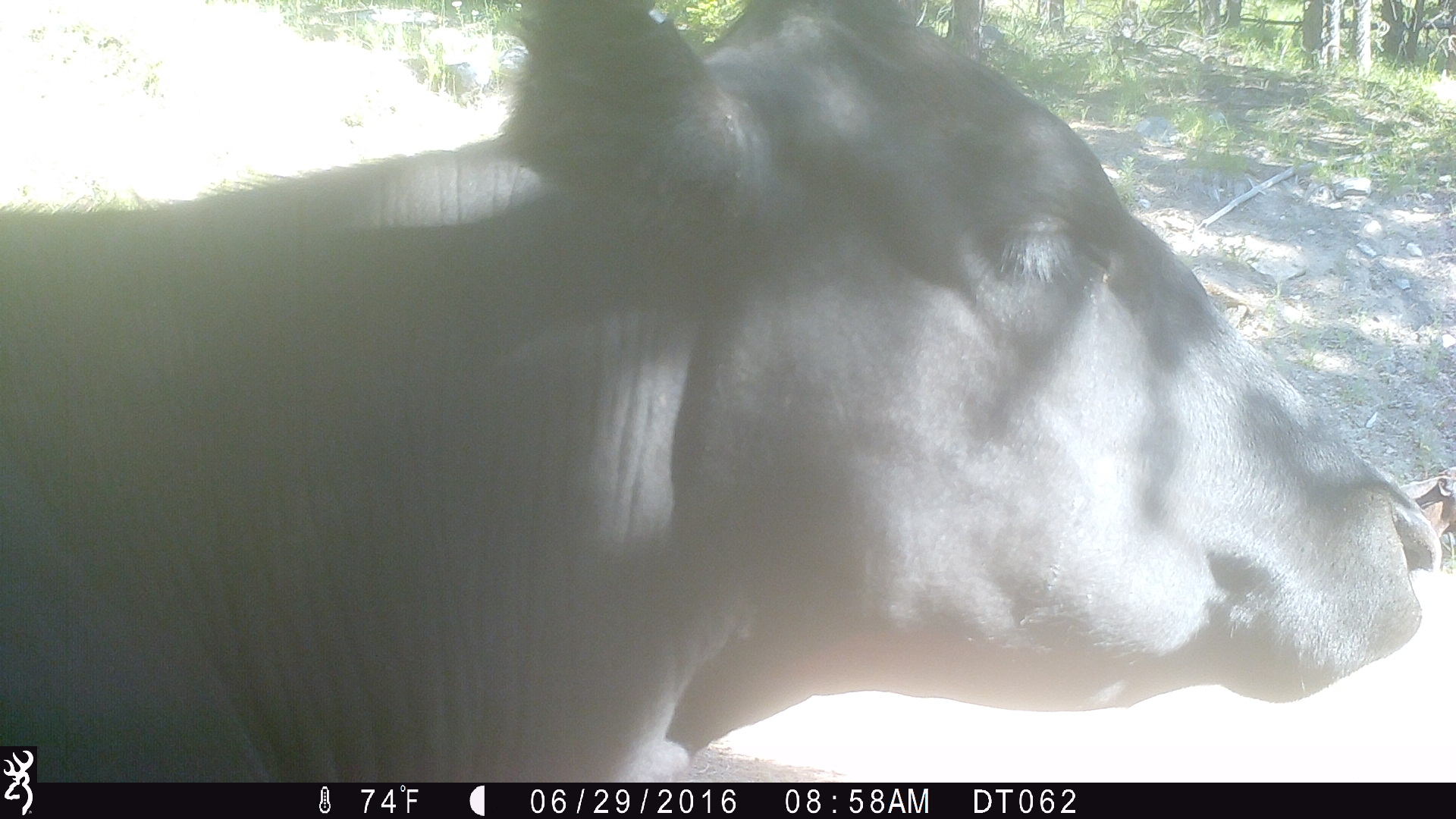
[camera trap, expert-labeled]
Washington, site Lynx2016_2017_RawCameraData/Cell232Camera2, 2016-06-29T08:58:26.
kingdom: Animalia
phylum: Chordata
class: Mammalia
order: Artiodactyla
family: Bovidae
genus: Bos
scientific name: Bos taurus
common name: domestic cattle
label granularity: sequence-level